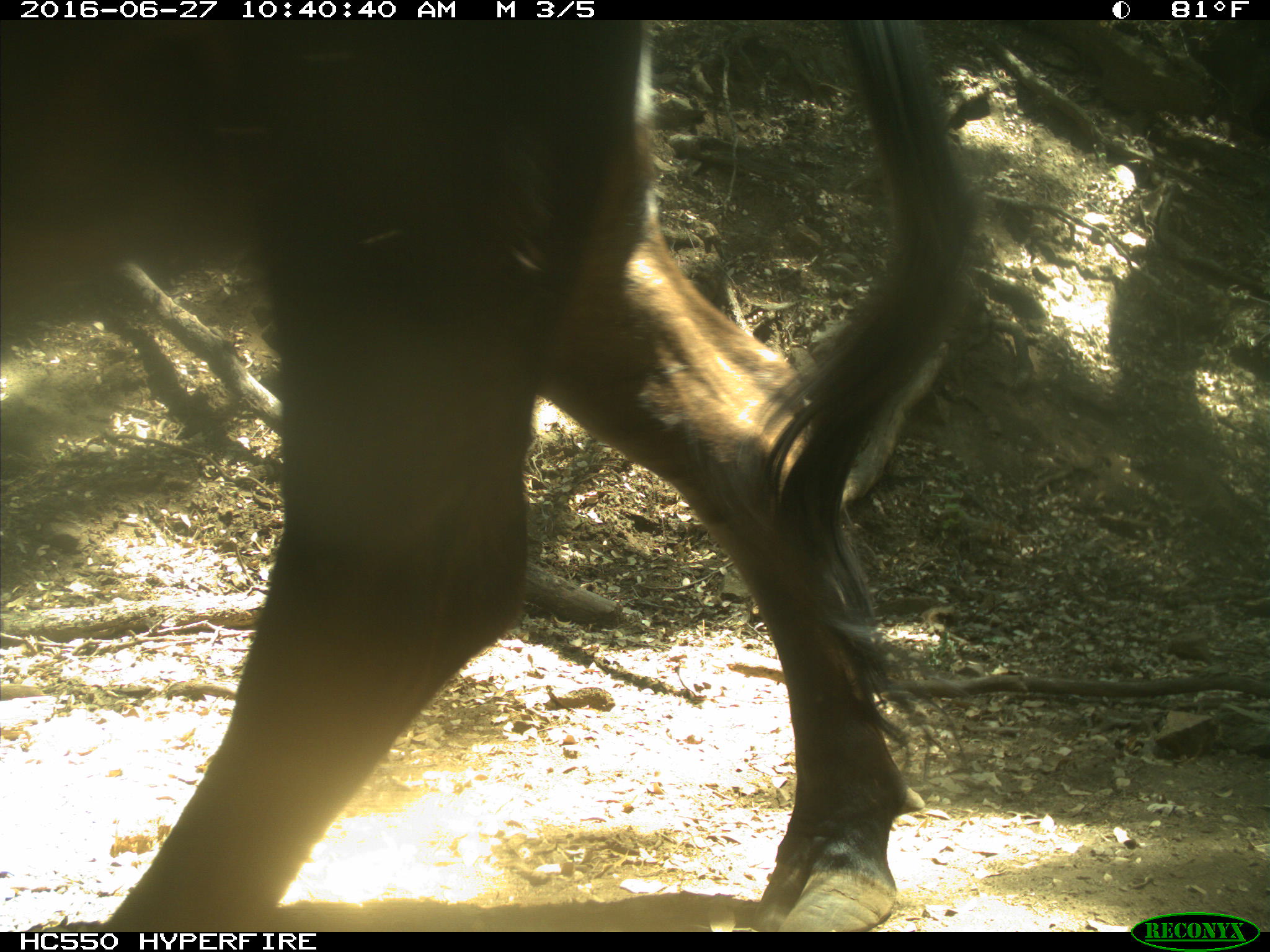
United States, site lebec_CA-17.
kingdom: Animalia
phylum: Chordata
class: Mammalia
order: Artiodactyla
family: Bovidae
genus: Bos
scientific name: Bos taurus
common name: domestic cow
Bos taurus (domestic cow).